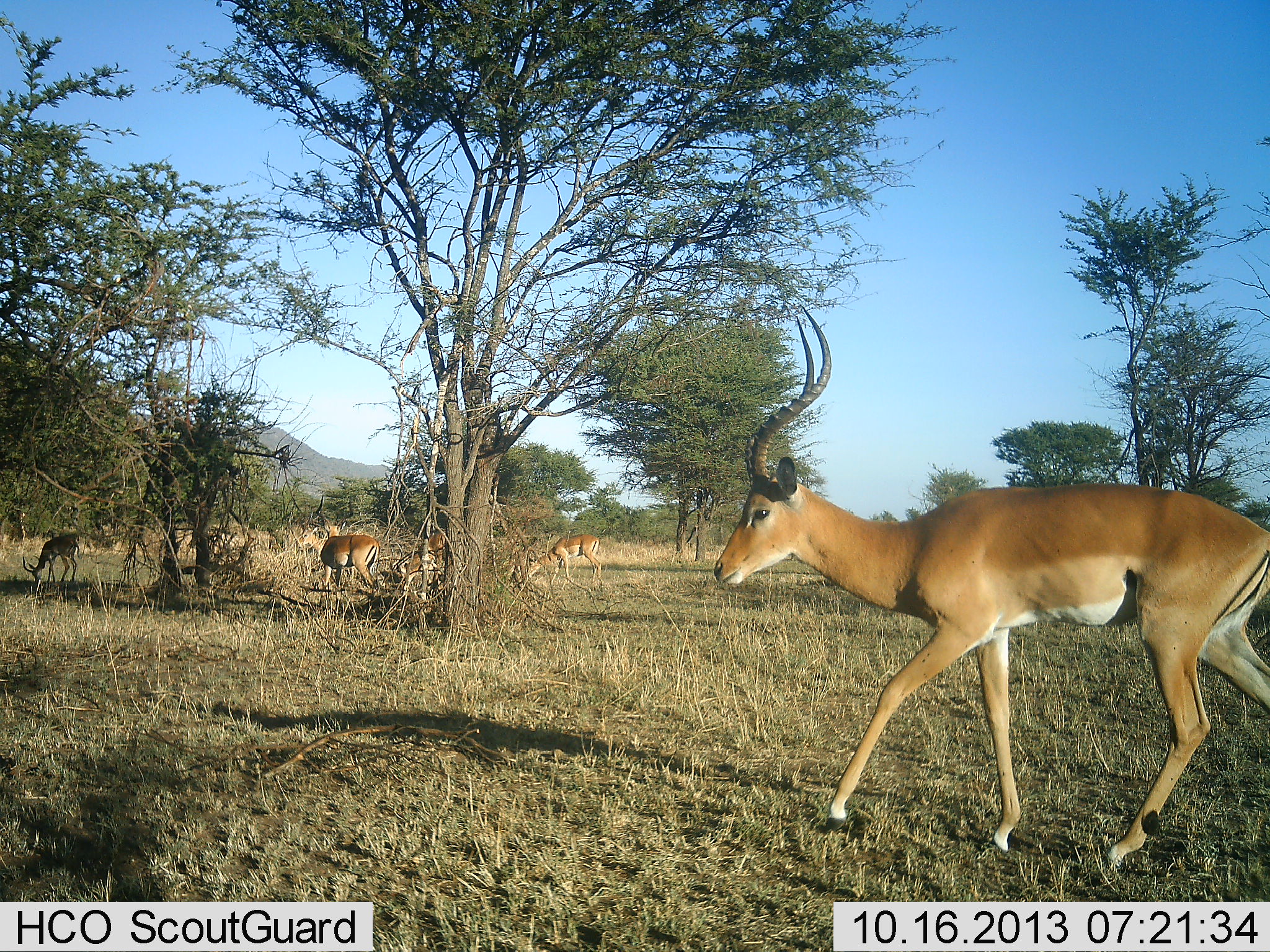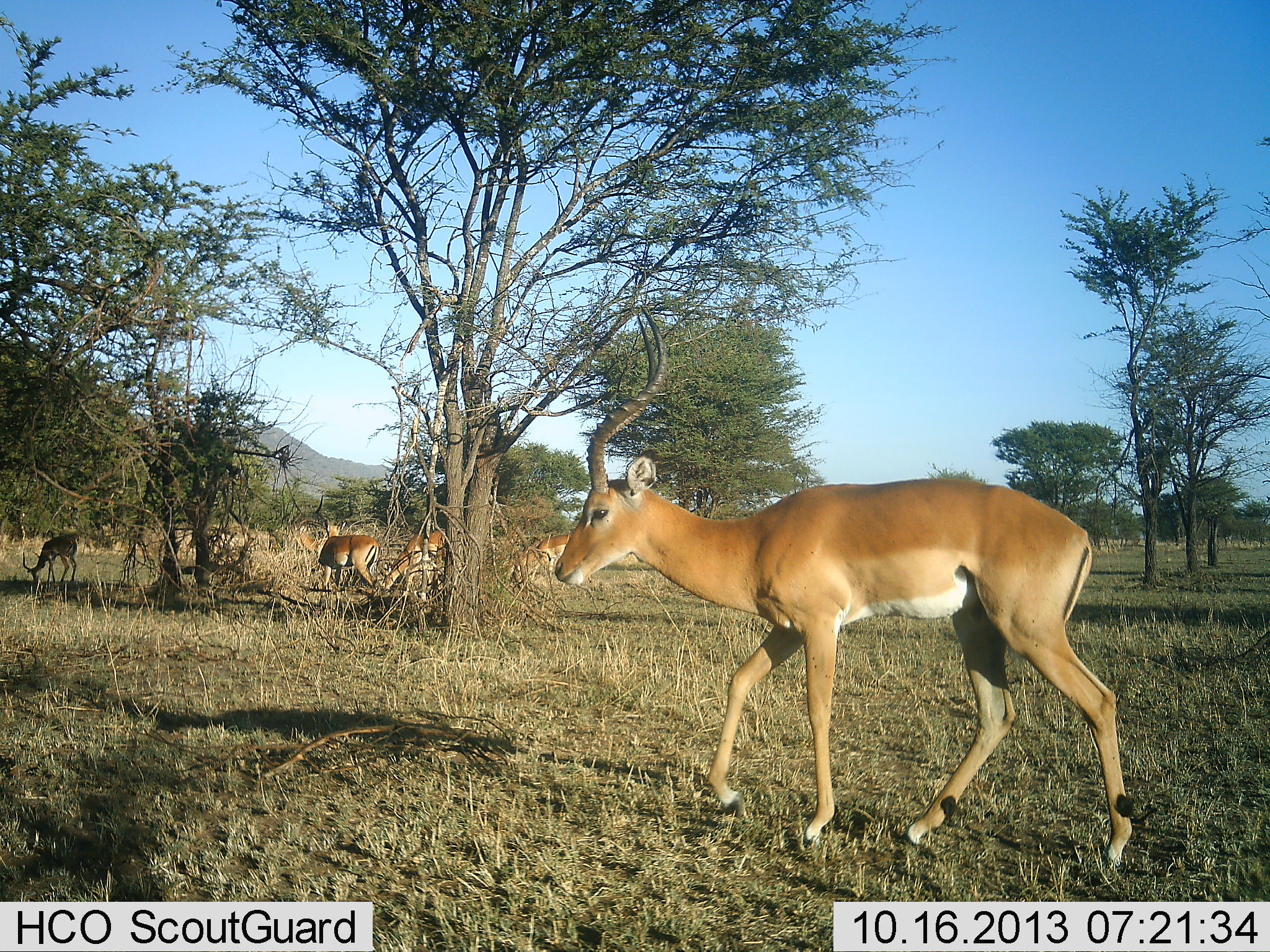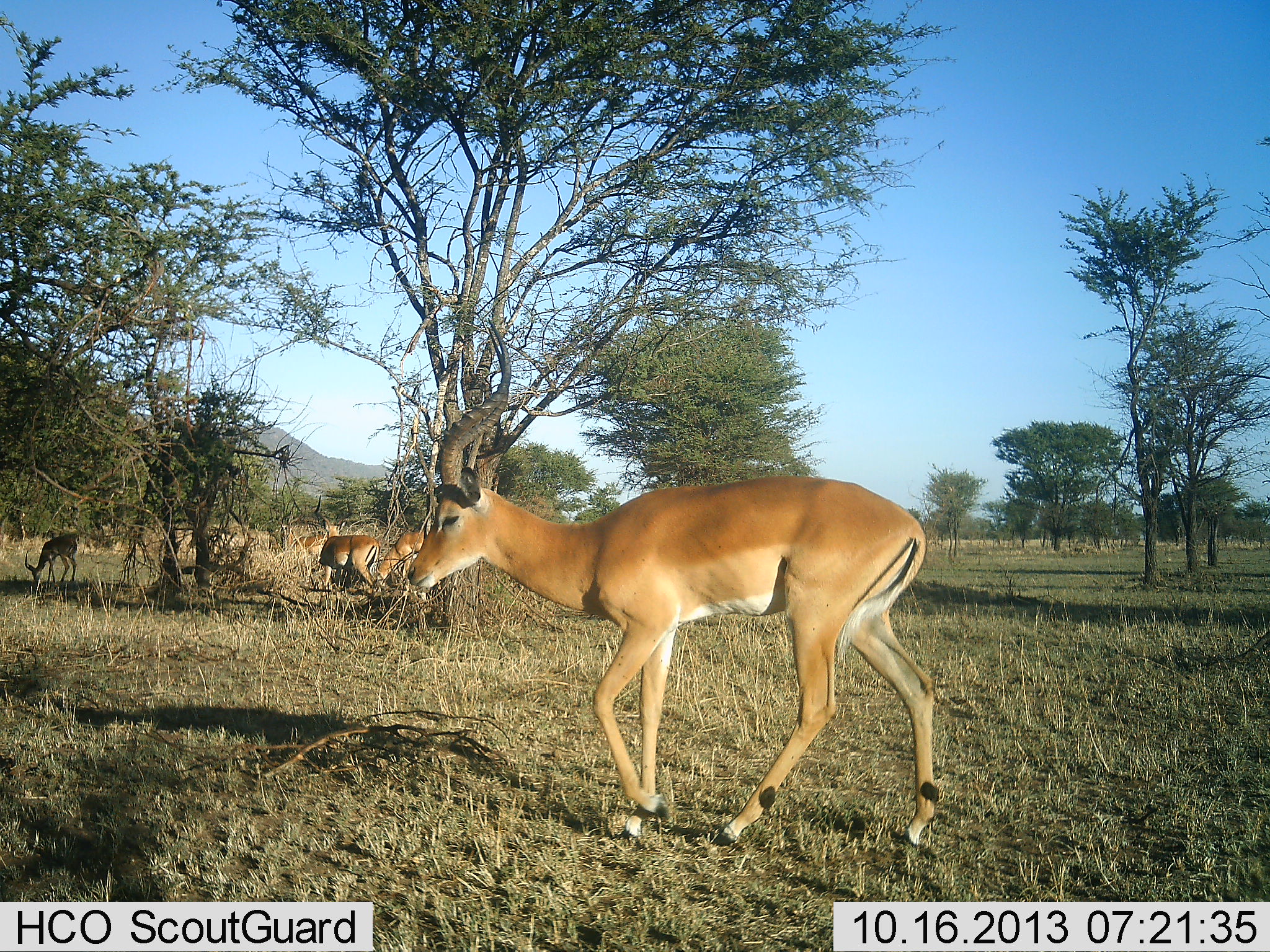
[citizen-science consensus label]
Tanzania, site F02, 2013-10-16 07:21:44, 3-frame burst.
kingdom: Animalia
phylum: Chordata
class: Mammalia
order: Artiodactyla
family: Bovidae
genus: Aepyceros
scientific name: Aepyceros melampus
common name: impala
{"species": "impala (Aepyceros melampus)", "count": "6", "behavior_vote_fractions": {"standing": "40%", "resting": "10%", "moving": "90%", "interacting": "0%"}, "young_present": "0%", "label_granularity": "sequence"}